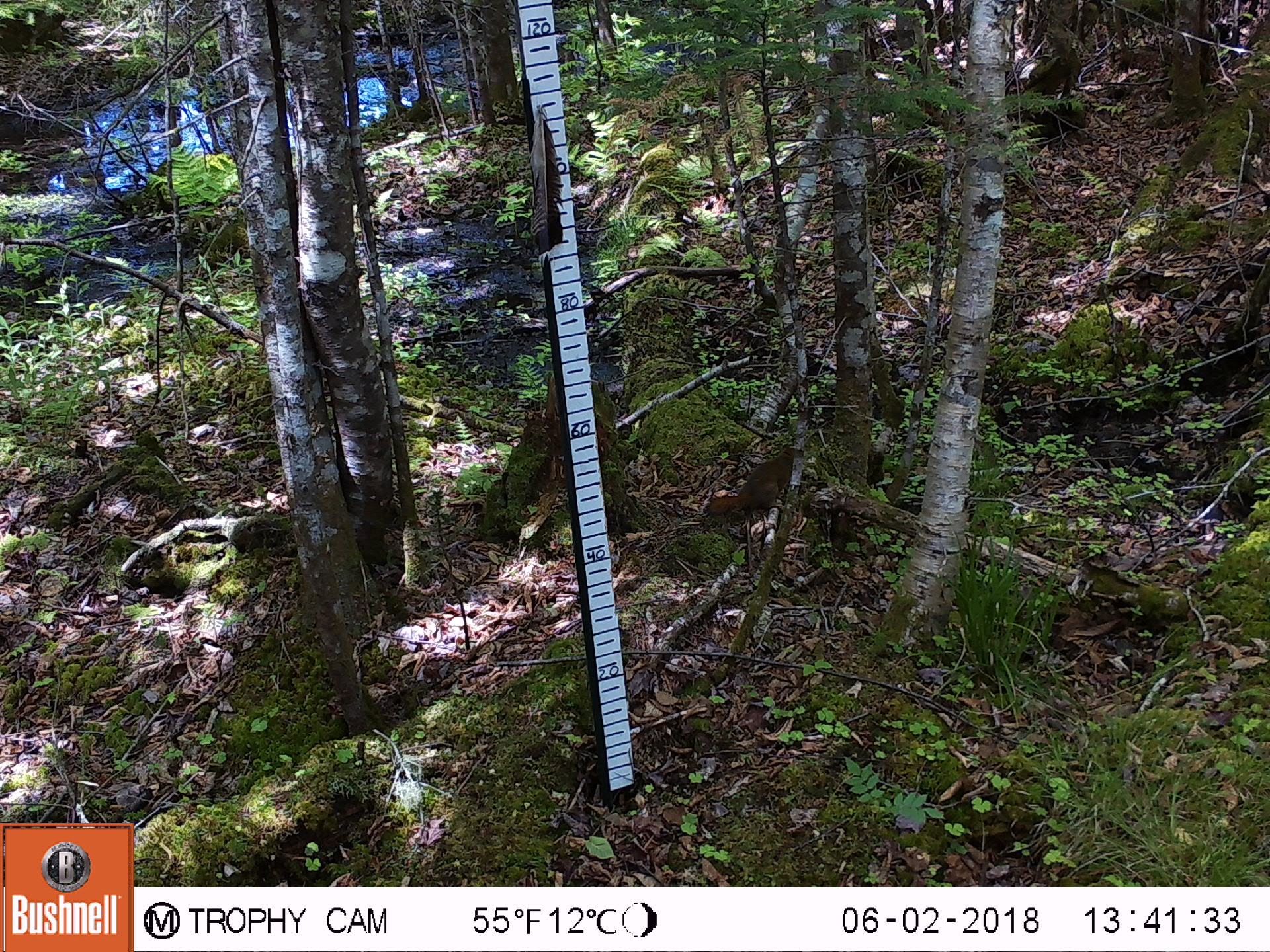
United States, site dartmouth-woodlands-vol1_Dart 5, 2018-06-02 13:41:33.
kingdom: Animalia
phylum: Chordata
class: Mammalia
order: Rodentia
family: Sciuridae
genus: Tamiasciurus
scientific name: Tamiasciurus hudsonicus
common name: red squirrel